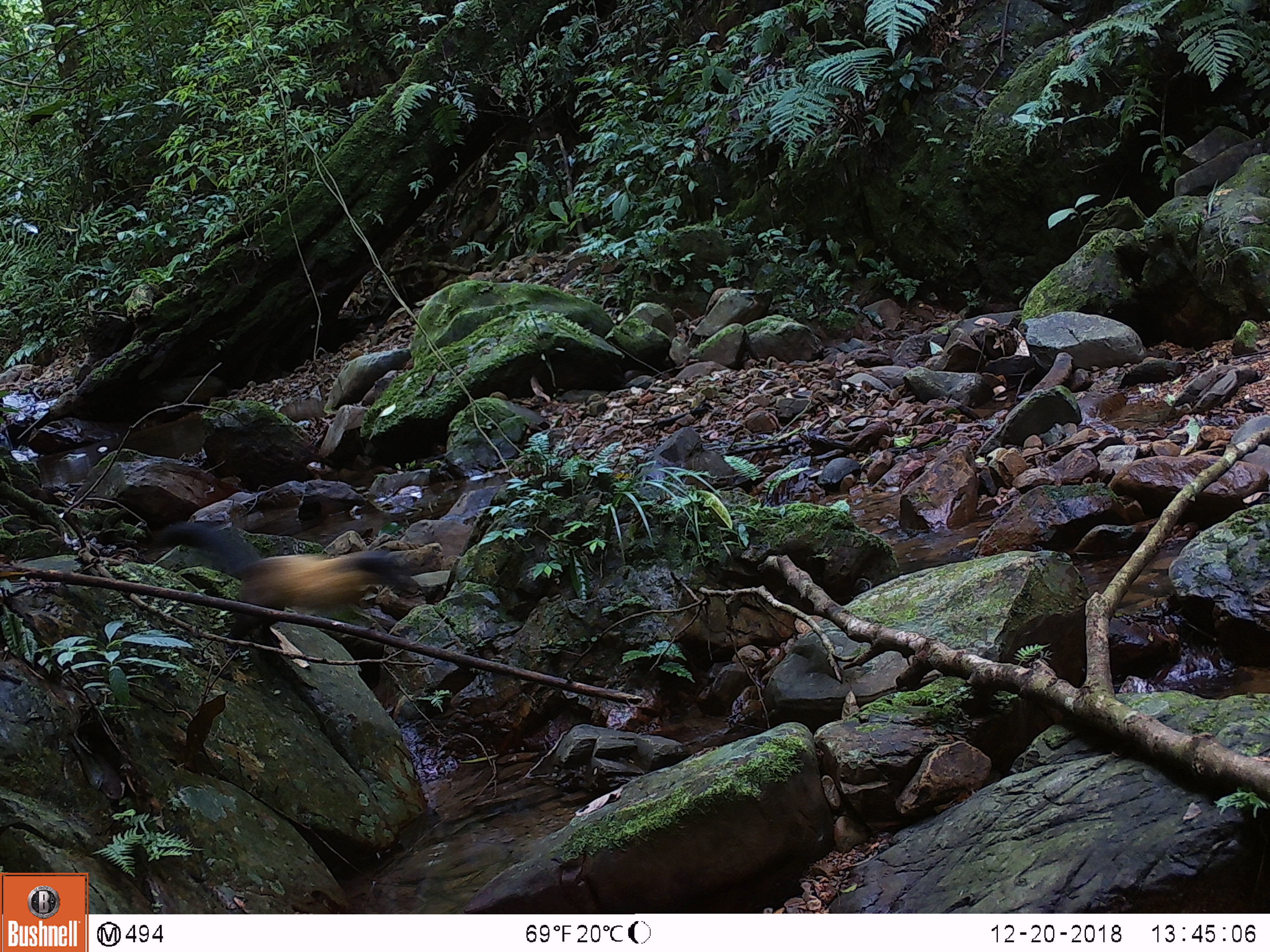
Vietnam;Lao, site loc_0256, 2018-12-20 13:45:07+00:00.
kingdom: Animalia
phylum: Chordata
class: Mammalia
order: Carnivora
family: Mustelidae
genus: Martes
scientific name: Martes flavigula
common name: yellow-throated marten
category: yellow throated marten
Yellow throated marten (yellow-throated marten) (Martes flavigula). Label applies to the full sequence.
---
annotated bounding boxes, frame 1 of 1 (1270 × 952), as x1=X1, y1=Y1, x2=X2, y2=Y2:
yellow throated marten: x1=146, y1=520, x2=421, y2=660